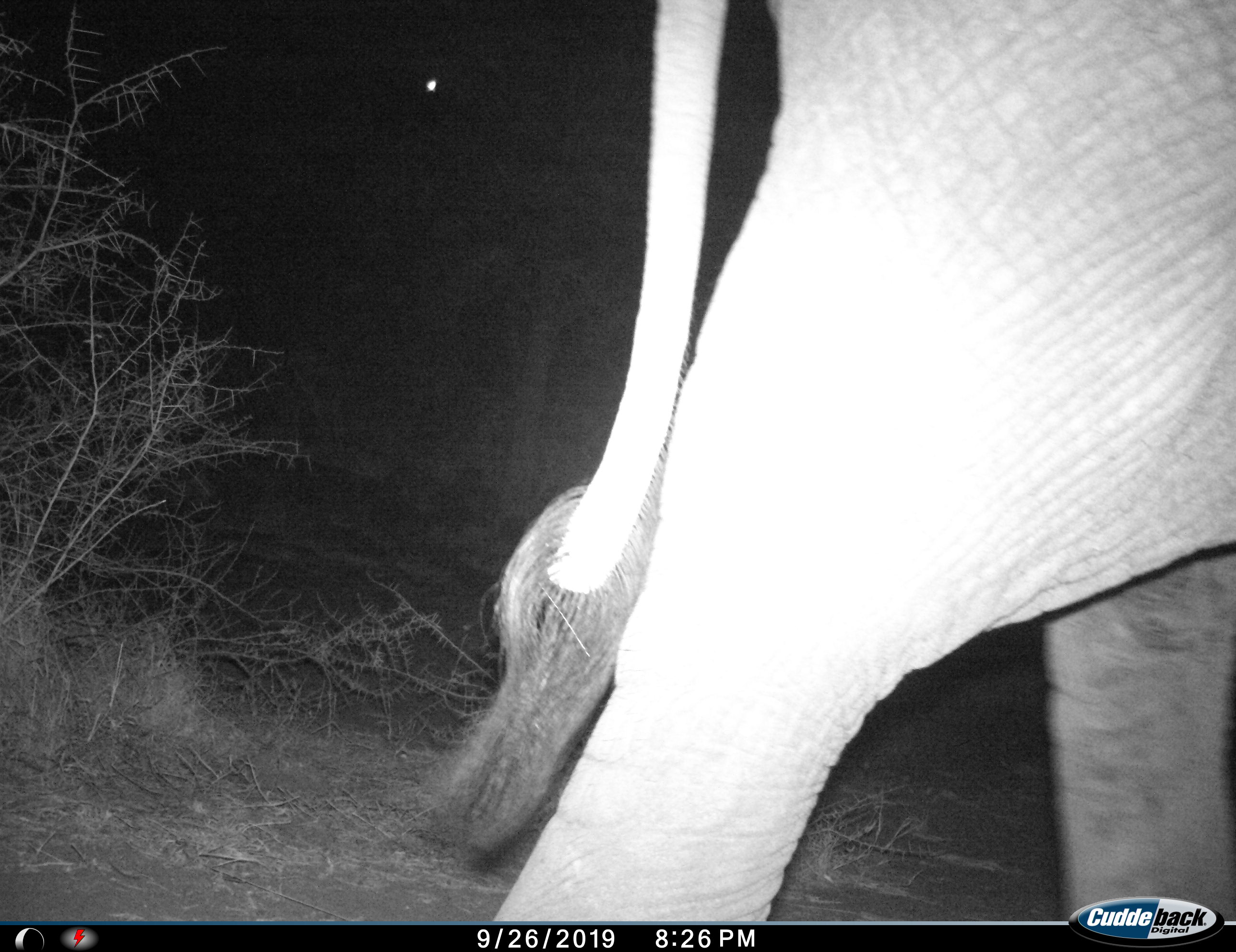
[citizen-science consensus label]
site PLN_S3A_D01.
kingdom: Animalia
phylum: Chordata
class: Mammalia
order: Proboscidea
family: Elephantidae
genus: Loxodonta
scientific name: Loxodonta africana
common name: african bush elephant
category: elephant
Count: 1.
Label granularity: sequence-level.